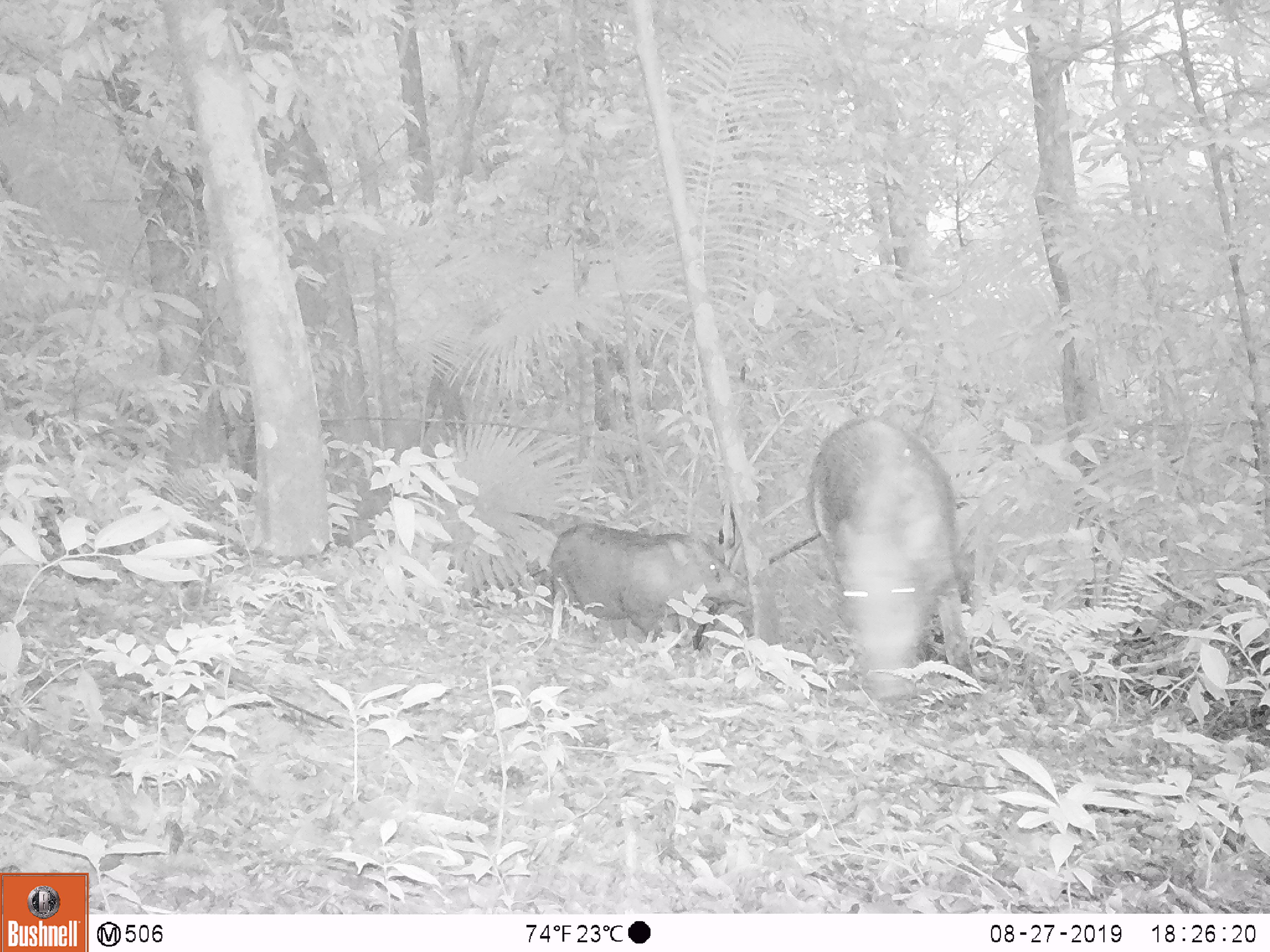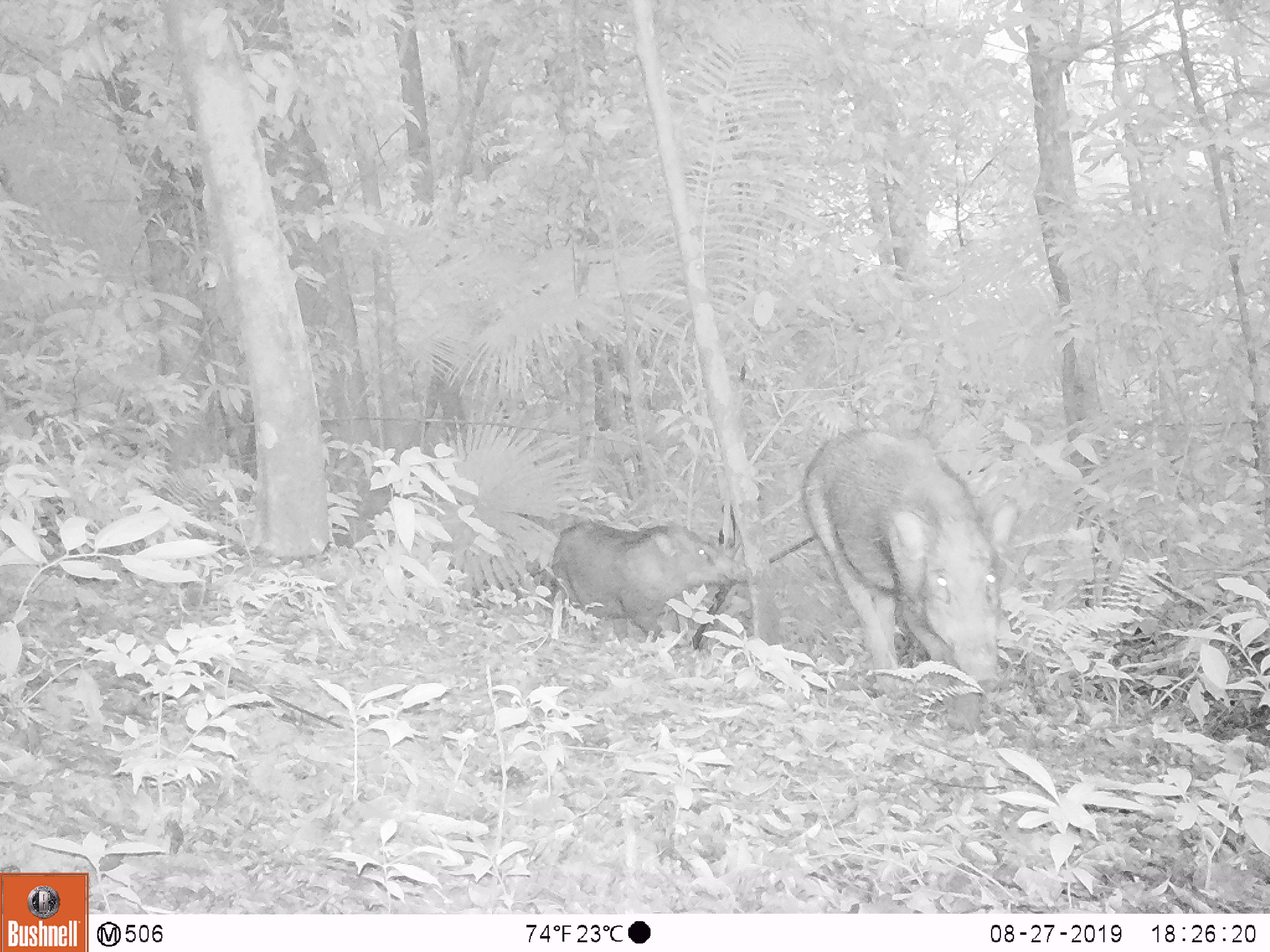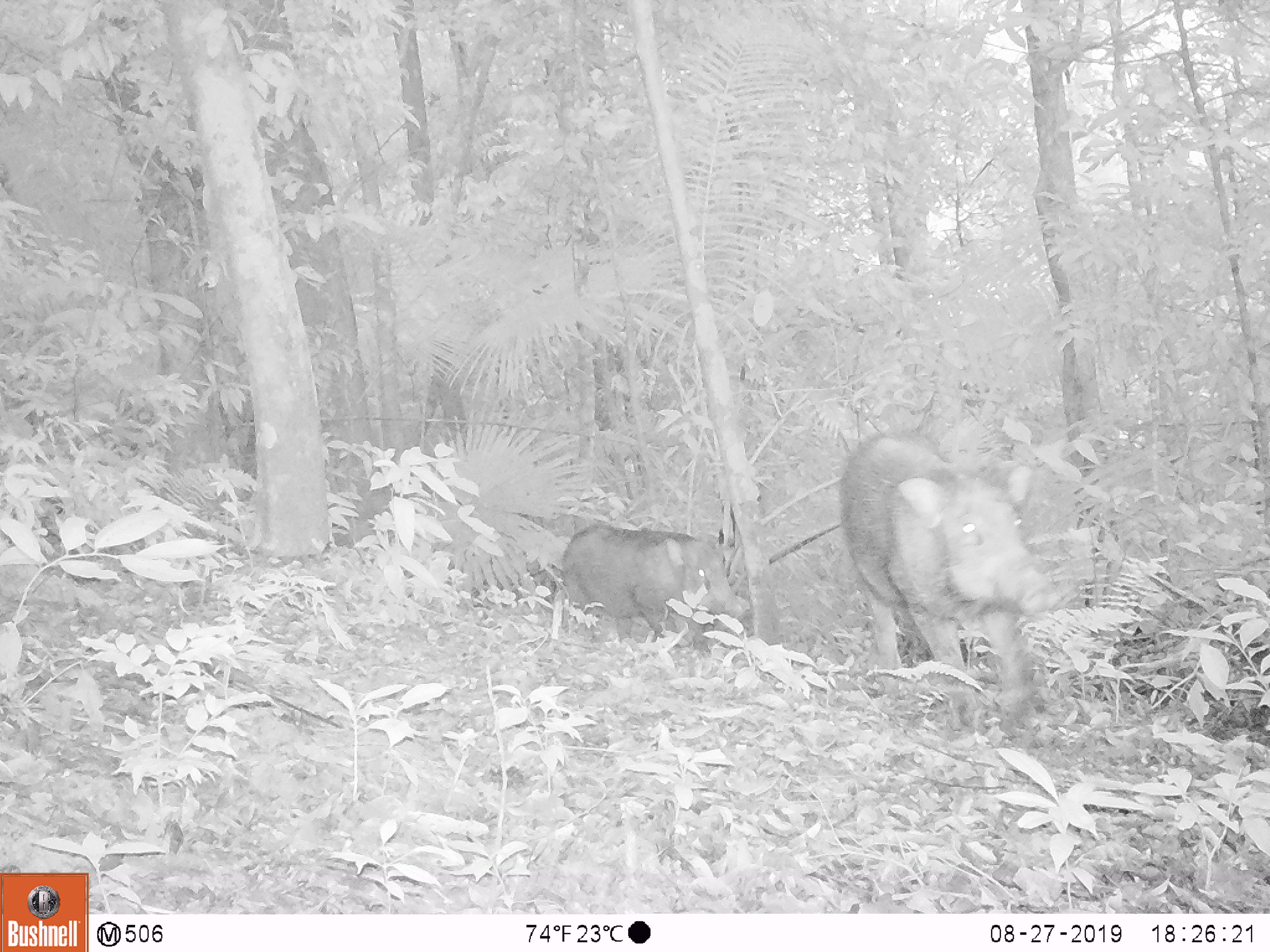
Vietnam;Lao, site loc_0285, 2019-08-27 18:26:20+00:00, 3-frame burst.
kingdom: Animalia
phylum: Chordata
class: Mammalia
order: Artiodactyla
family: Suidae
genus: Sus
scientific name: Sus scrofa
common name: eurasian wild pig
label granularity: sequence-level